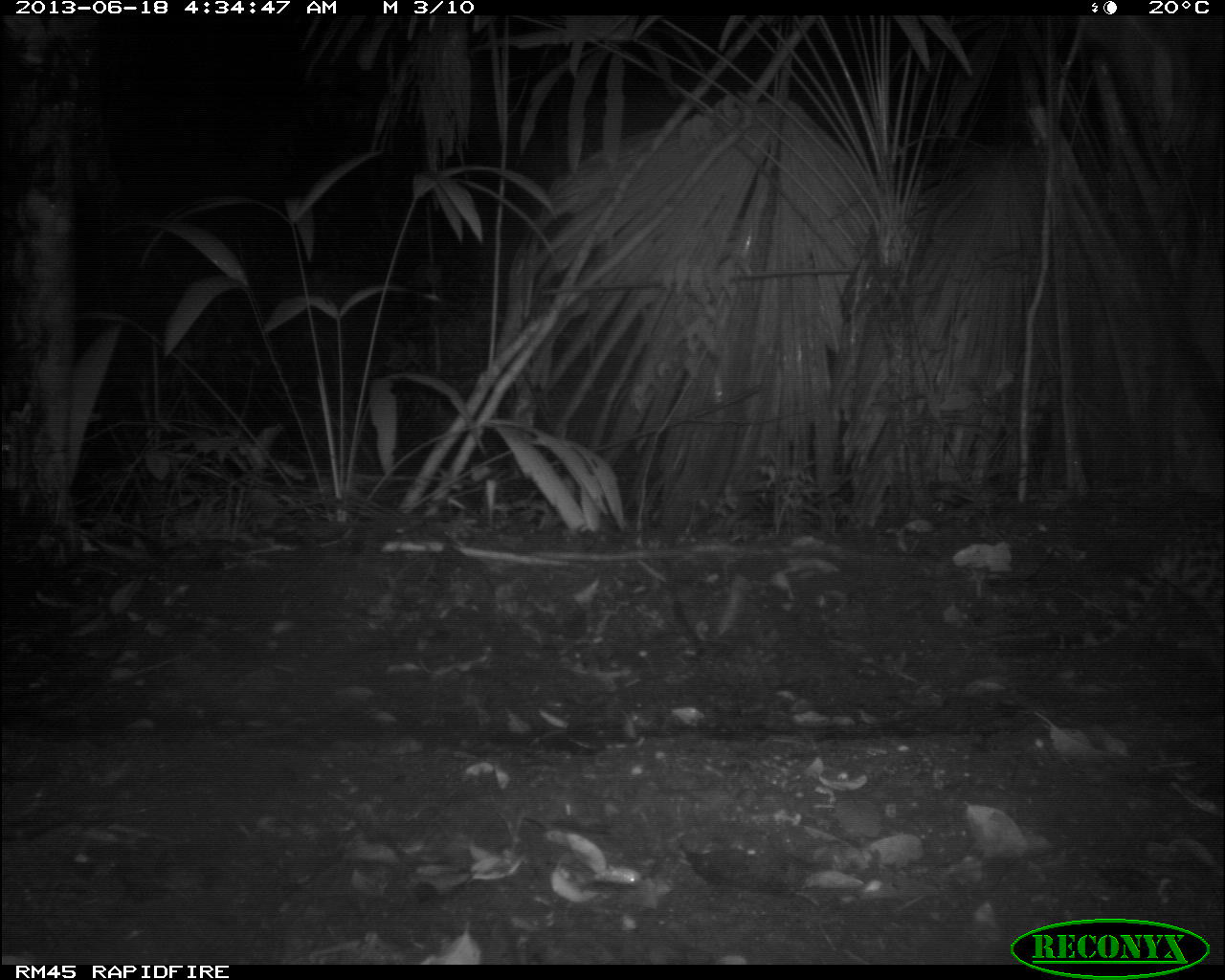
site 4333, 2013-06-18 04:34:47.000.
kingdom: Animalia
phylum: Chordata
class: Mammalia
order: Carnivora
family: Felidae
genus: Leopardus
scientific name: Leopardus pardalis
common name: ocelot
Leopardus pardalis (ocelot), count 1, sex female.